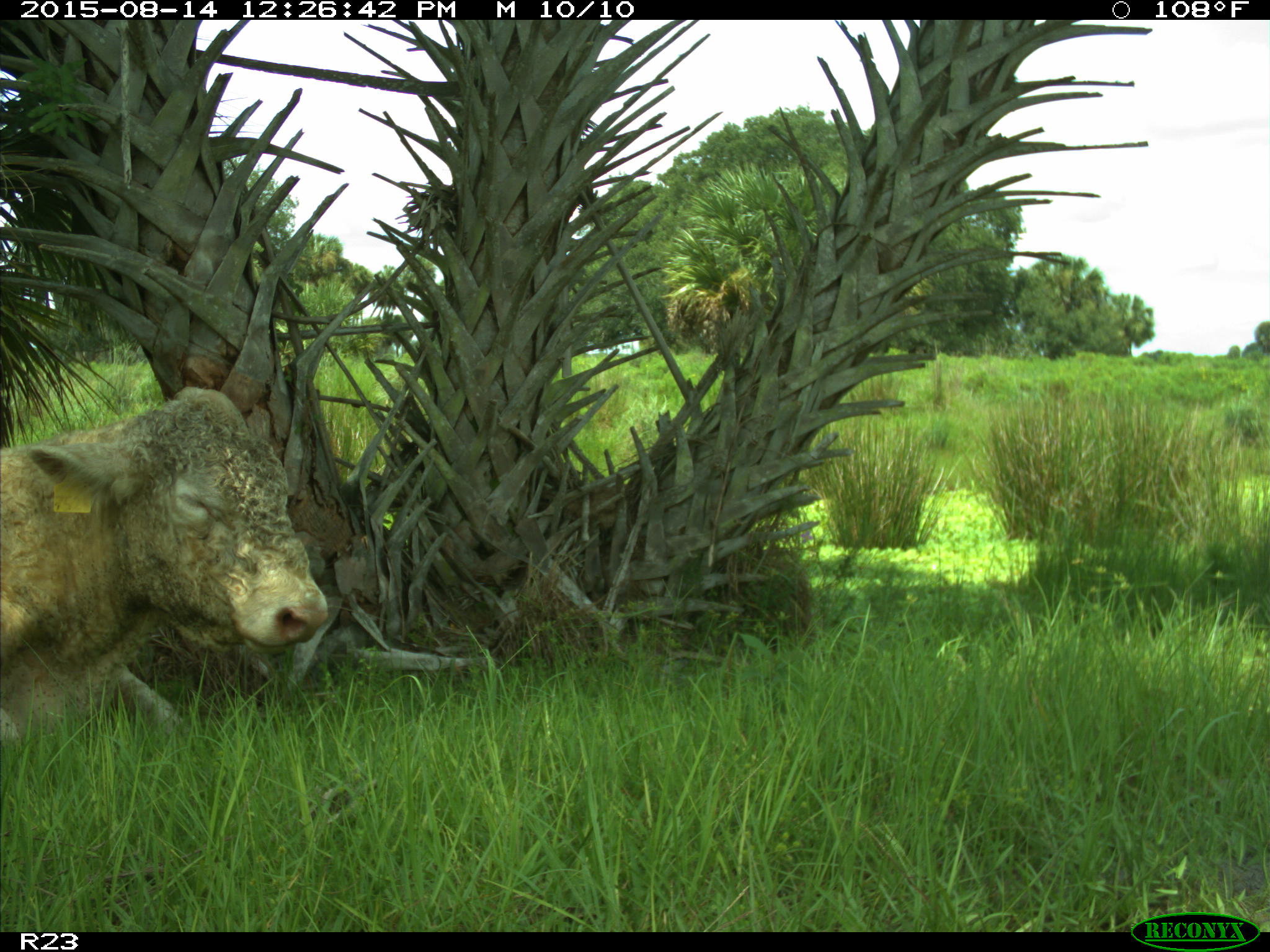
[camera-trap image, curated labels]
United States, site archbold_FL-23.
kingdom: Animalia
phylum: Chordata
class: Mammalia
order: Artiodactyla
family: Bovidae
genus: Bos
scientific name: Bos taurus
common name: domestic cow